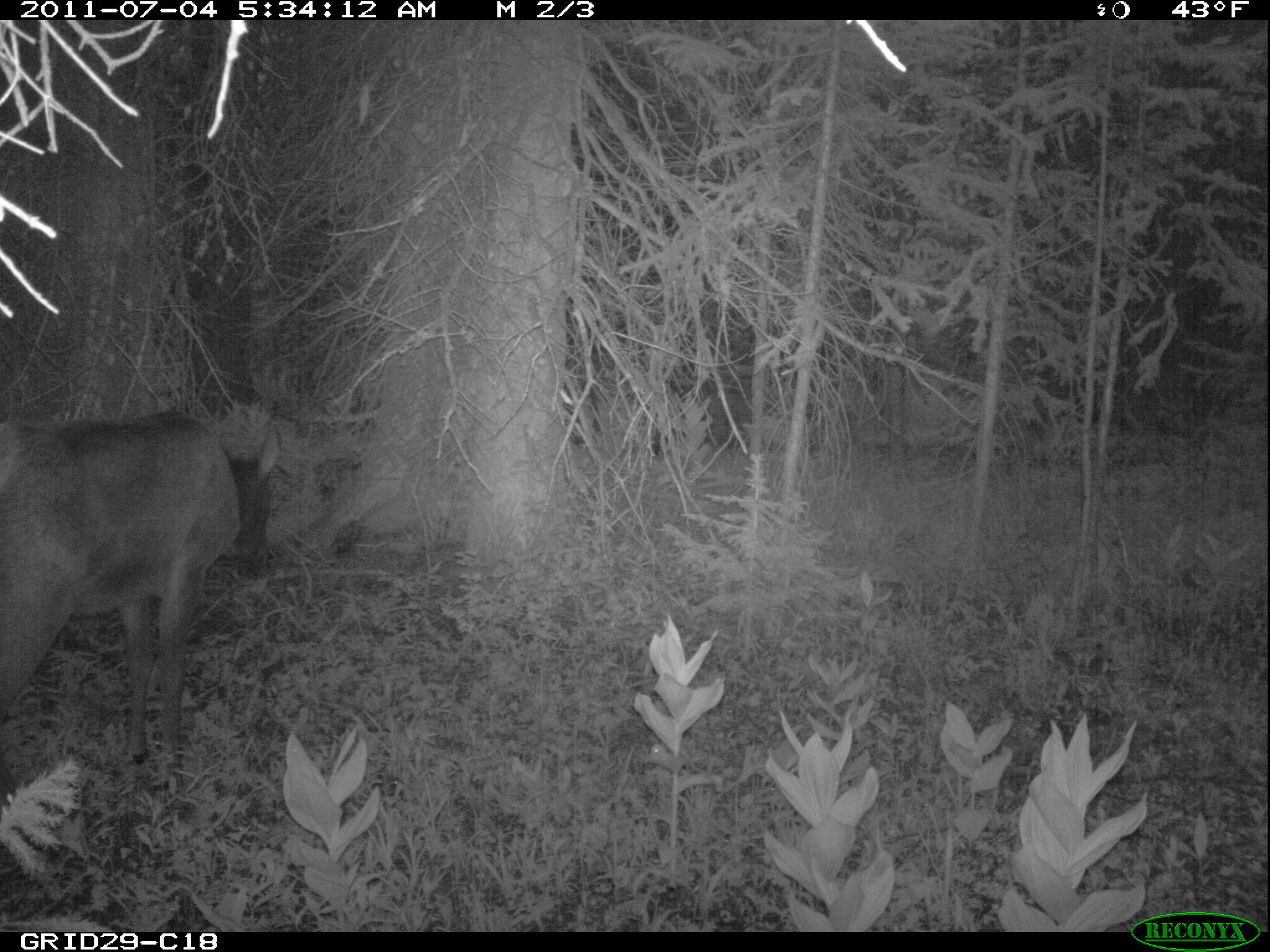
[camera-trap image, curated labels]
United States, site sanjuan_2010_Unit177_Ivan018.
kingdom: Animalia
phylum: Chordata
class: Mammalia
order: Artiodactyla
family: Cervidae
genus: Cervus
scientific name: Cervus elaphus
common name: red deer